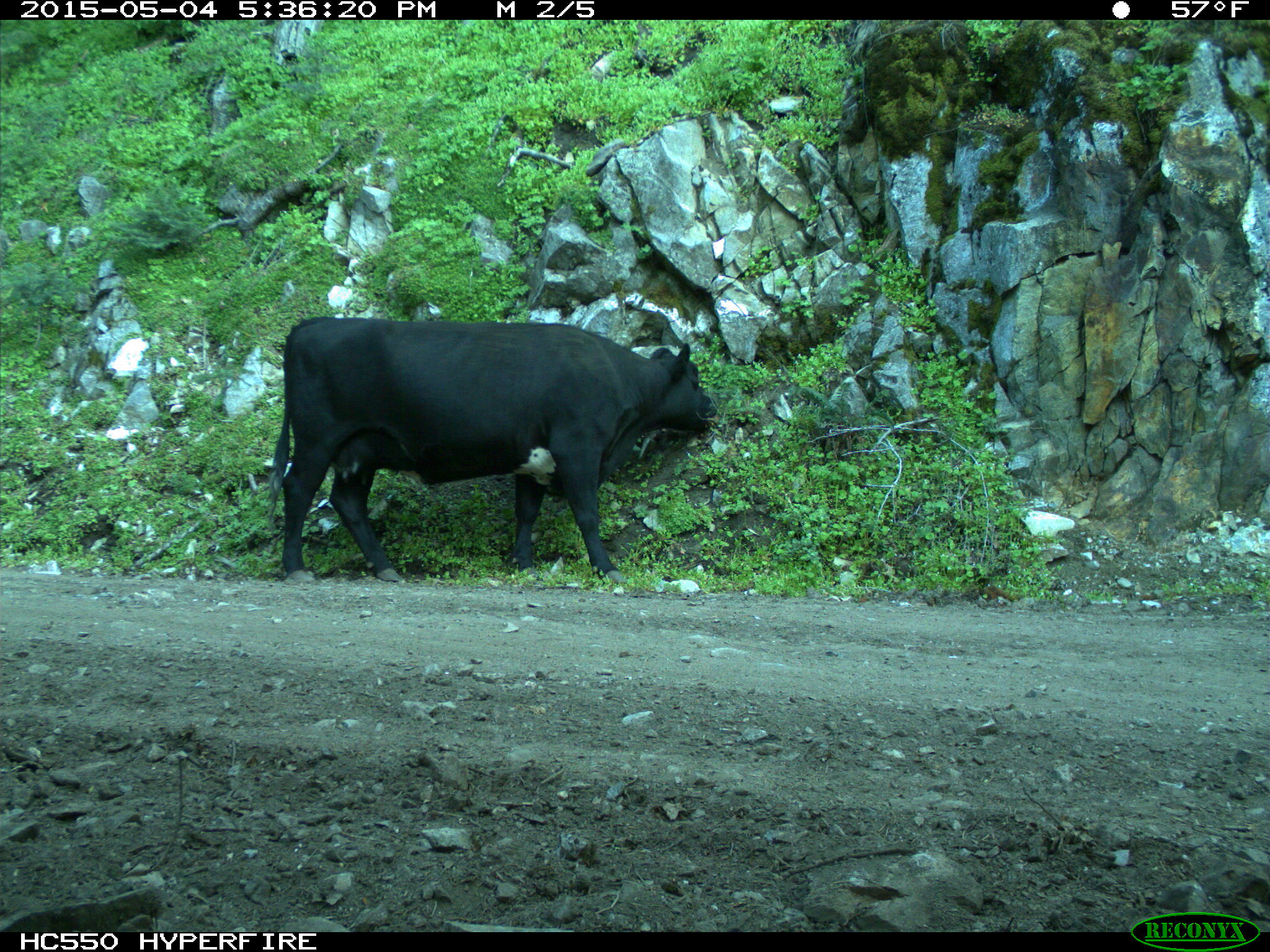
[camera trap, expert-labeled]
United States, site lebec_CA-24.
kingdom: Animalia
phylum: Chordata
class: Mammalia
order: Artiodactyla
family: Bovidae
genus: Bos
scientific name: Bos taurus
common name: domestic cow